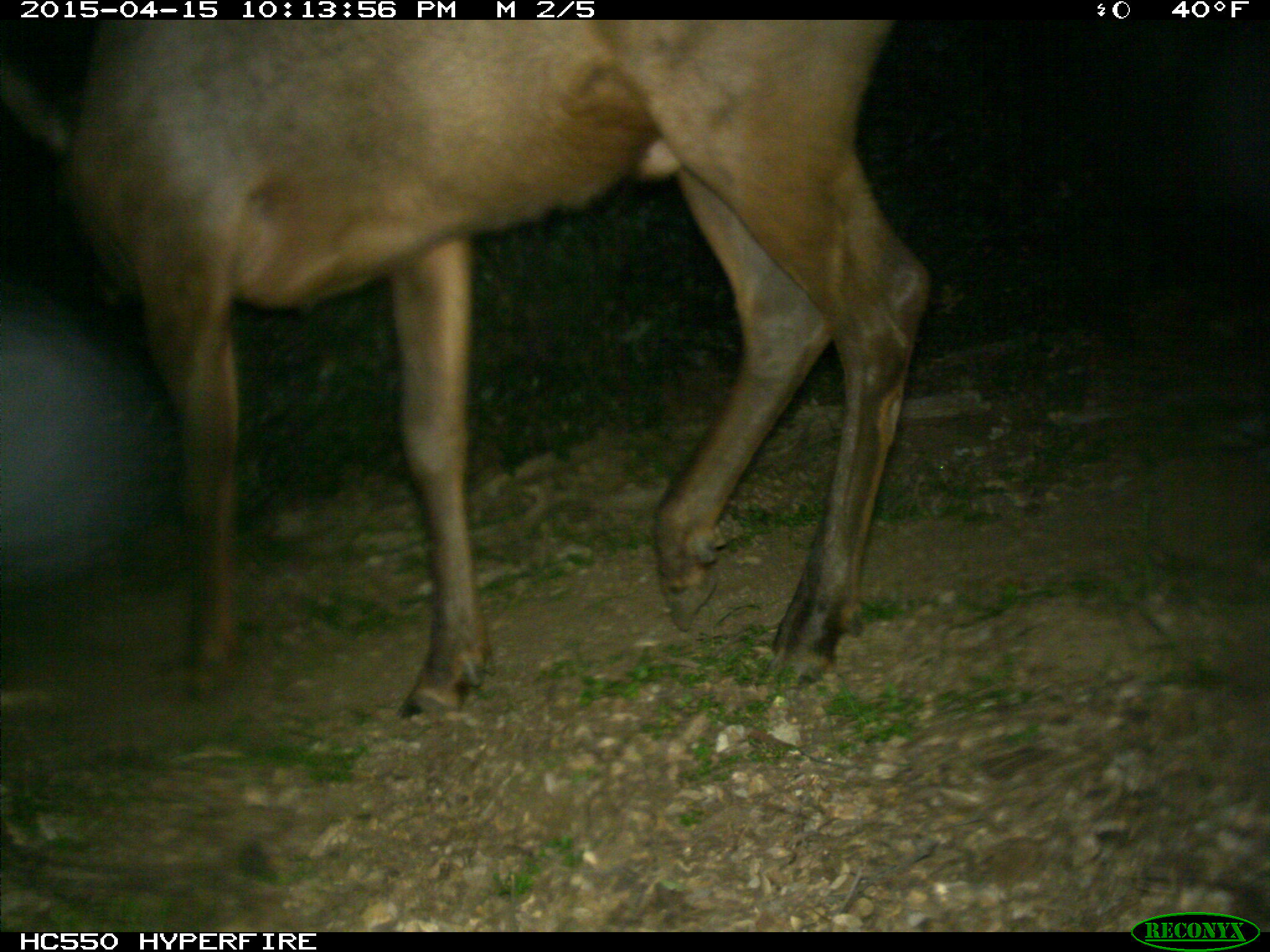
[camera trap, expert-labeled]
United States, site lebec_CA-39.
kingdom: Animalia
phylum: Chordata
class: Mammalia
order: Artiodactyla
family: Cervidae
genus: Cervus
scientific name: Cervus canadensis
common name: elk